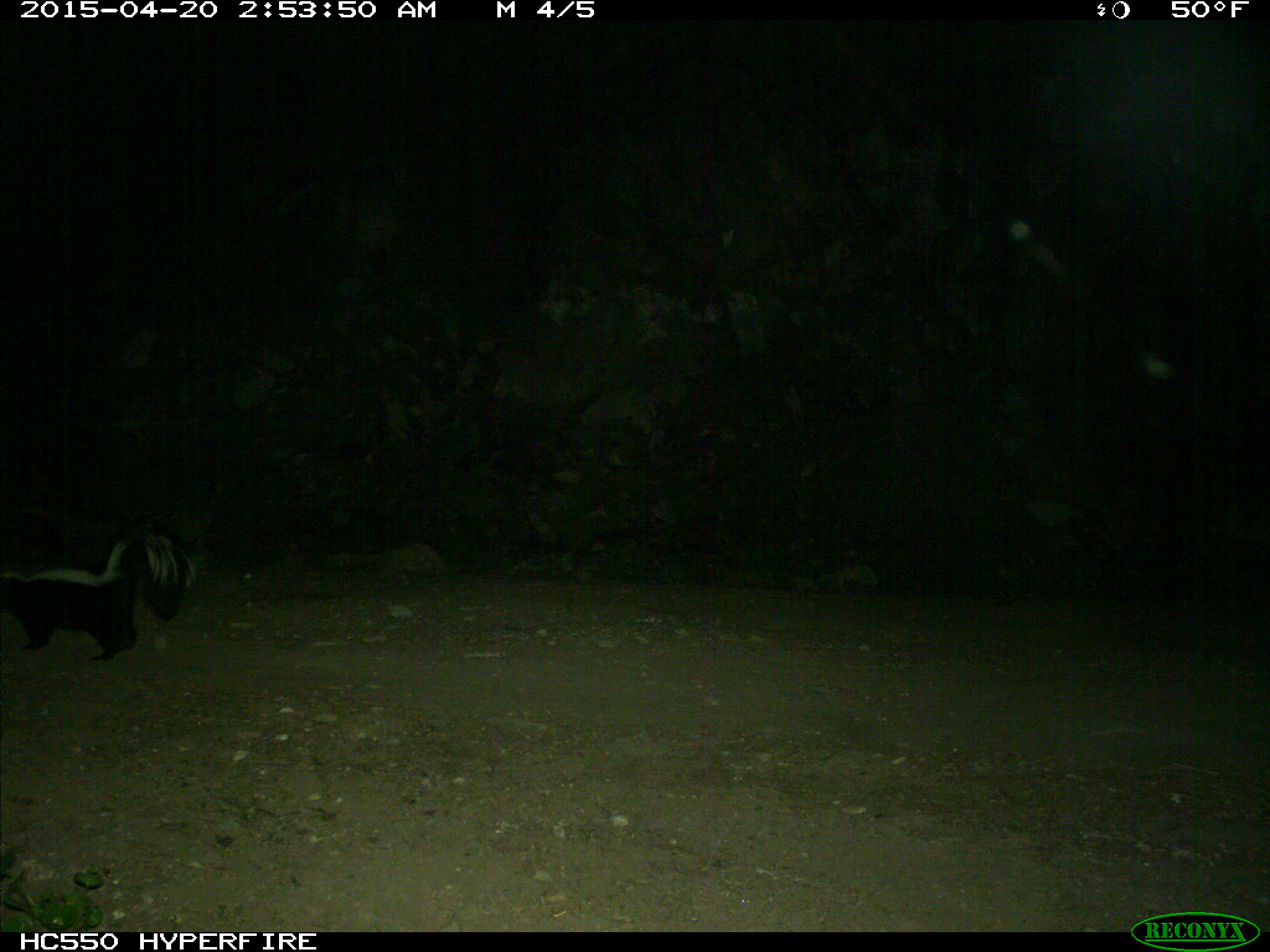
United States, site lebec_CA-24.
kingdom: Animalia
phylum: Chordata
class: Mammalia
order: Carnivora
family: Mephitidae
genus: Mephitis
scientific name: Mephitis mephitis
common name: striped skunk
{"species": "Mephitis mephitis (striped skunk)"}